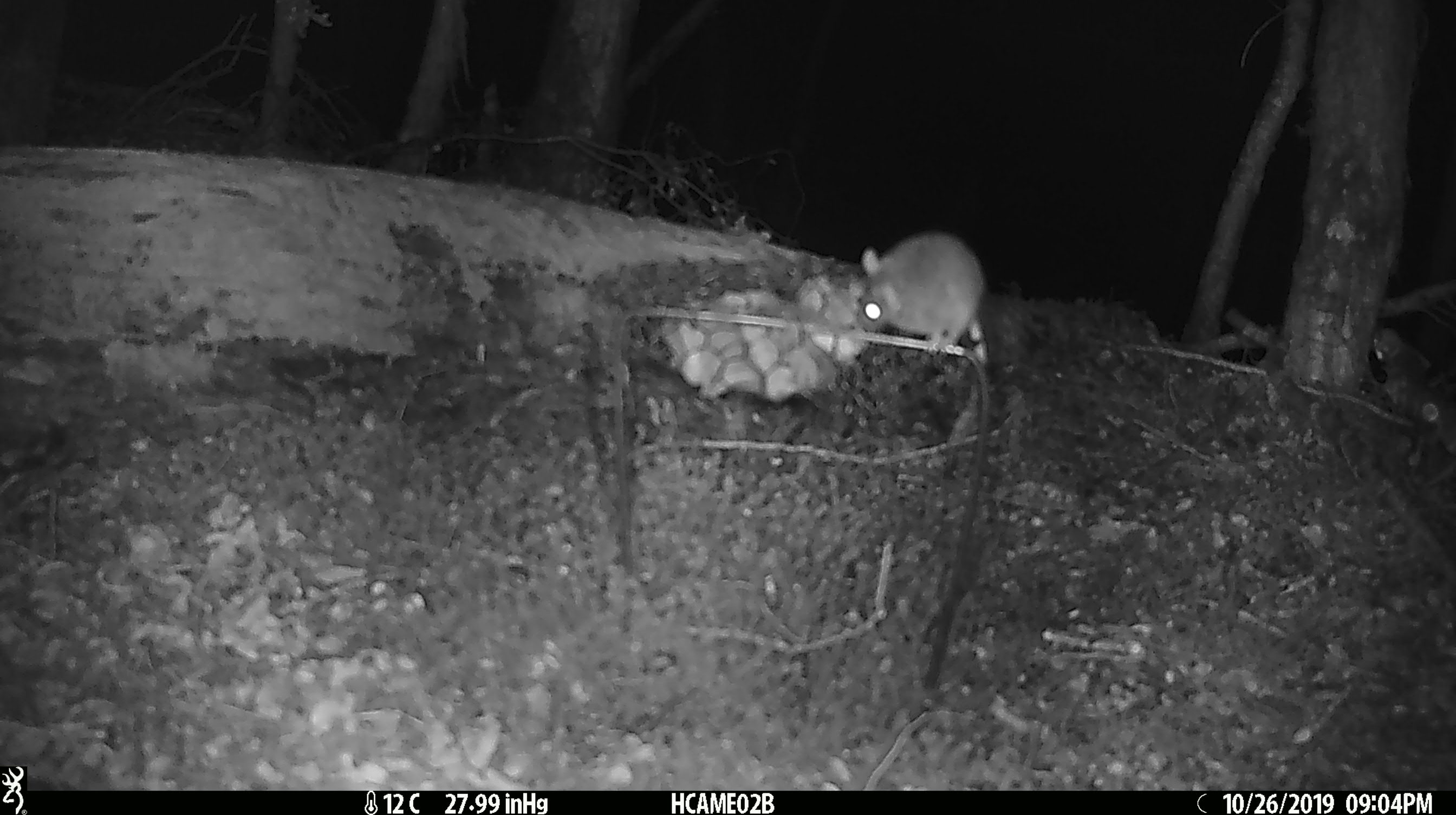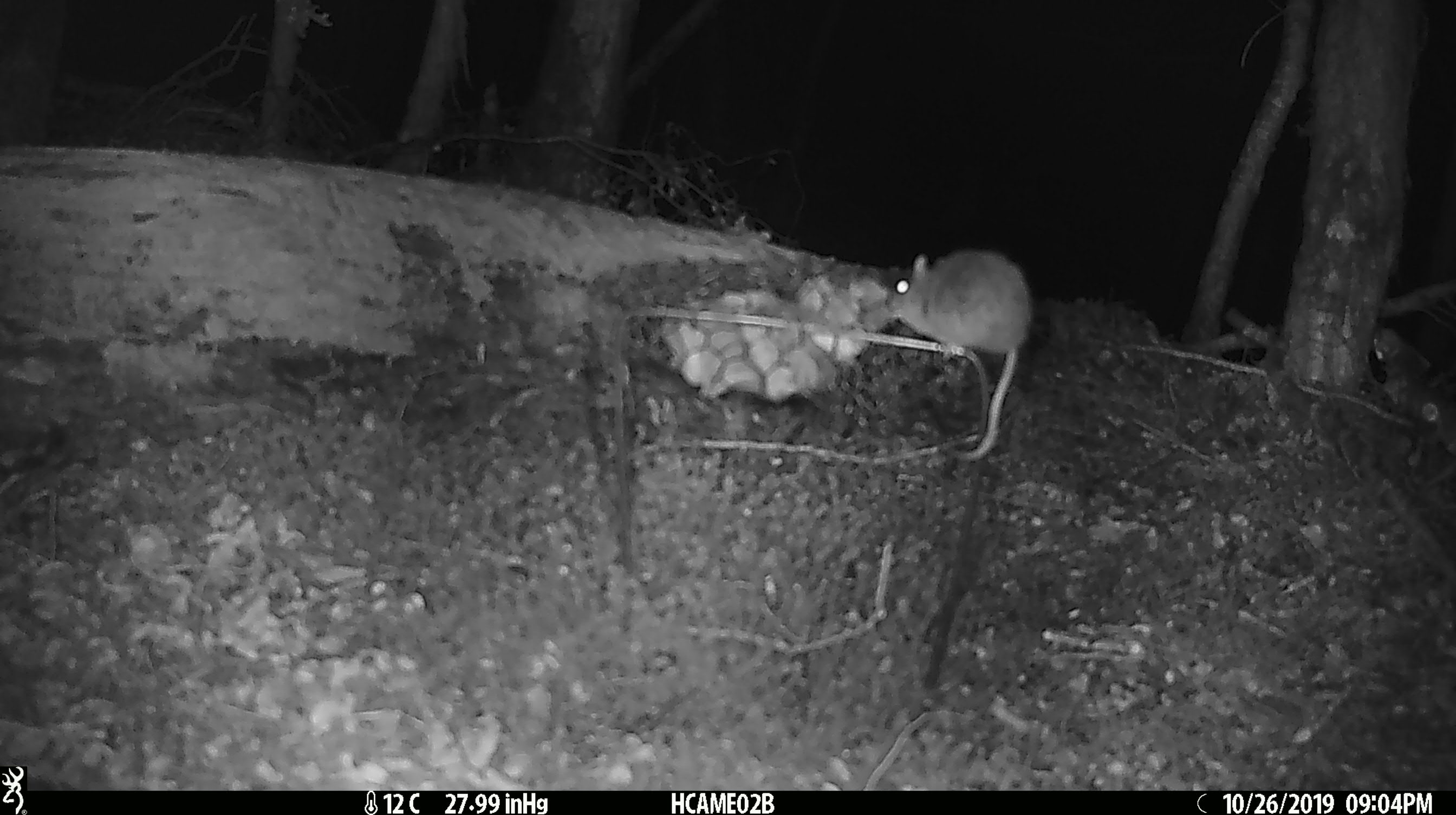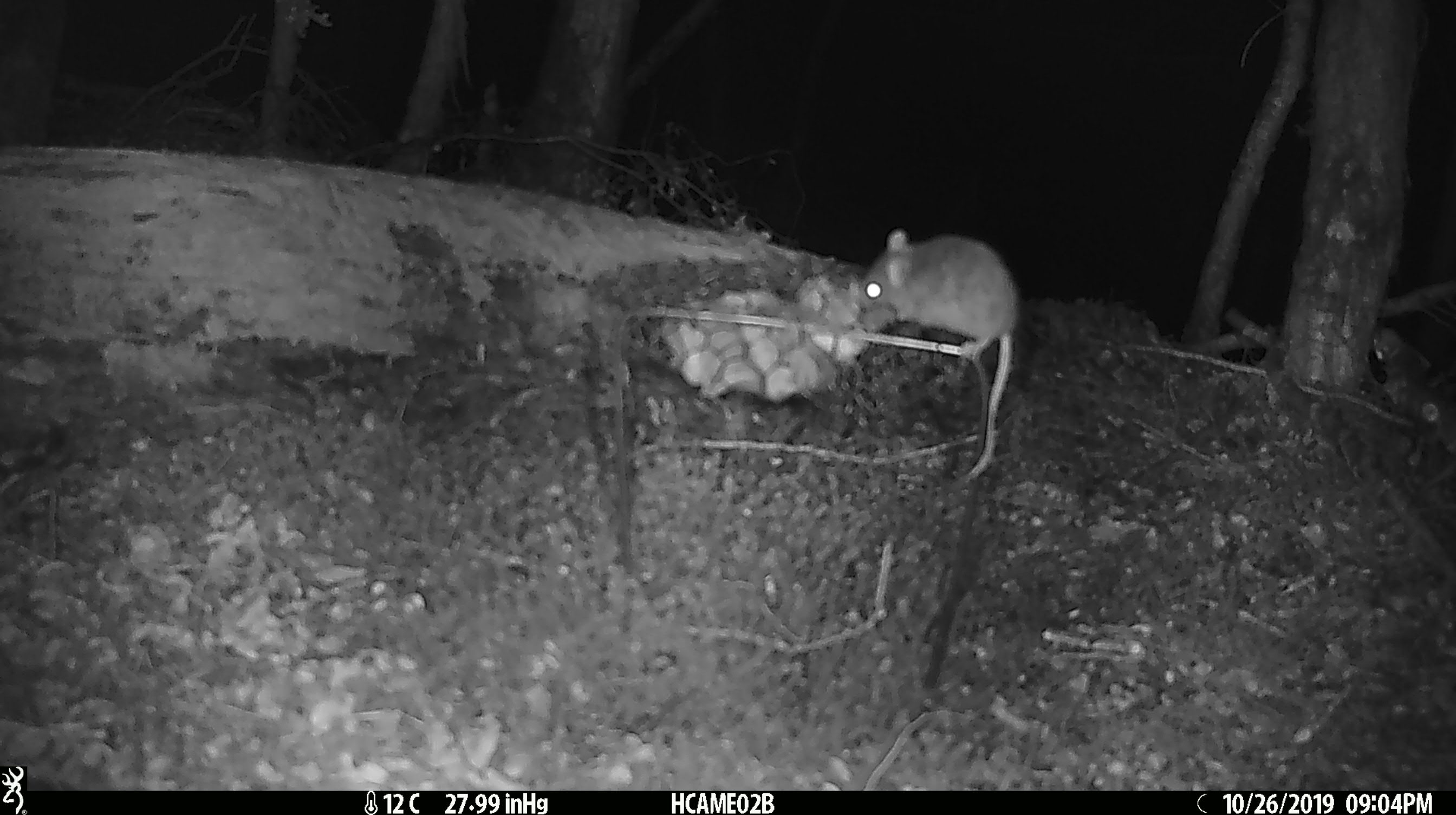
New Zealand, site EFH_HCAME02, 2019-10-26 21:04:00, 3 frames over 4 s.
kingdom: Animalia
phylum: Chordata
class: Mammalia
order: Rodentia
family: Muridae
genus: Mus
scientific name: Mus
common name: mouse